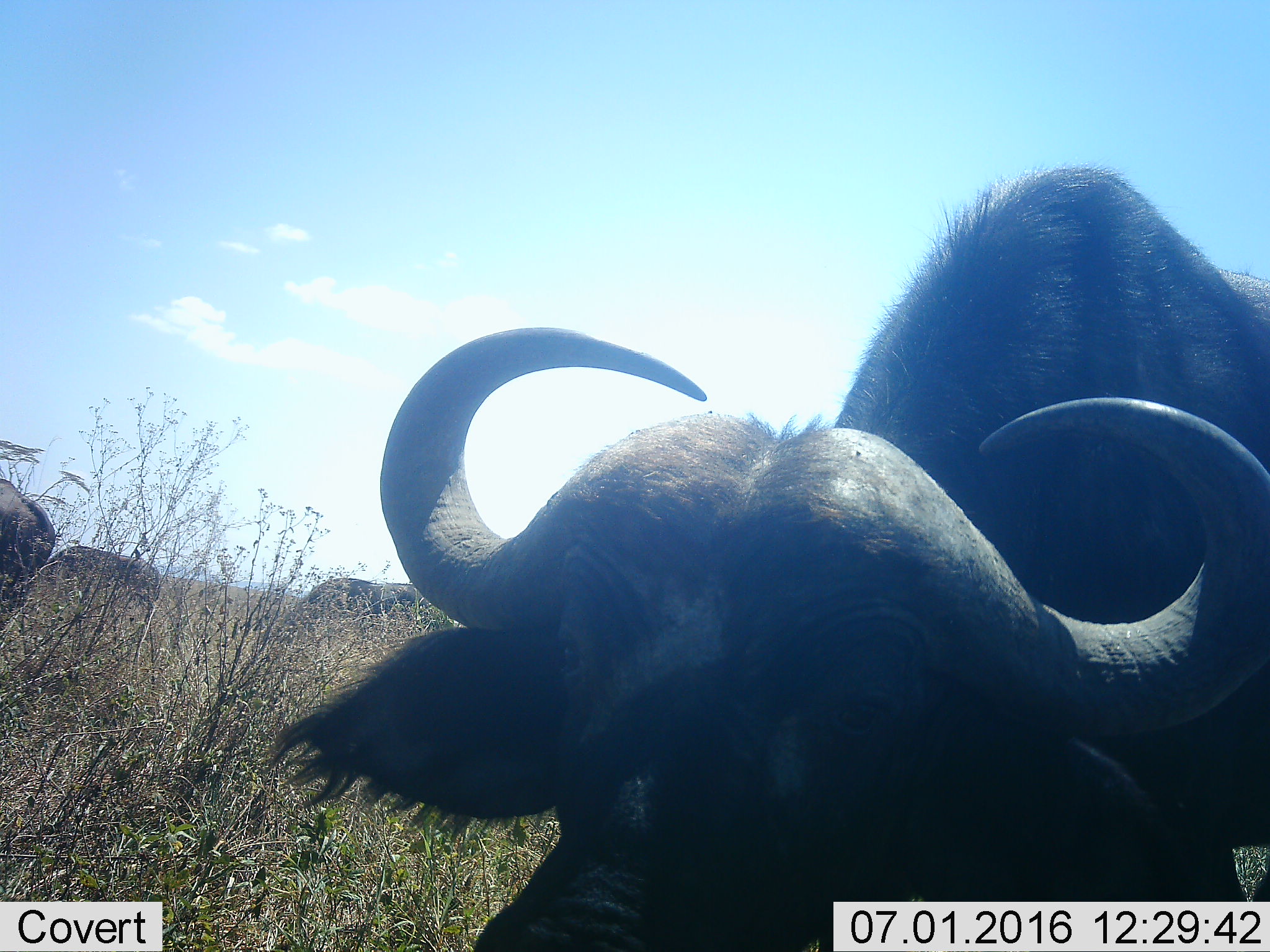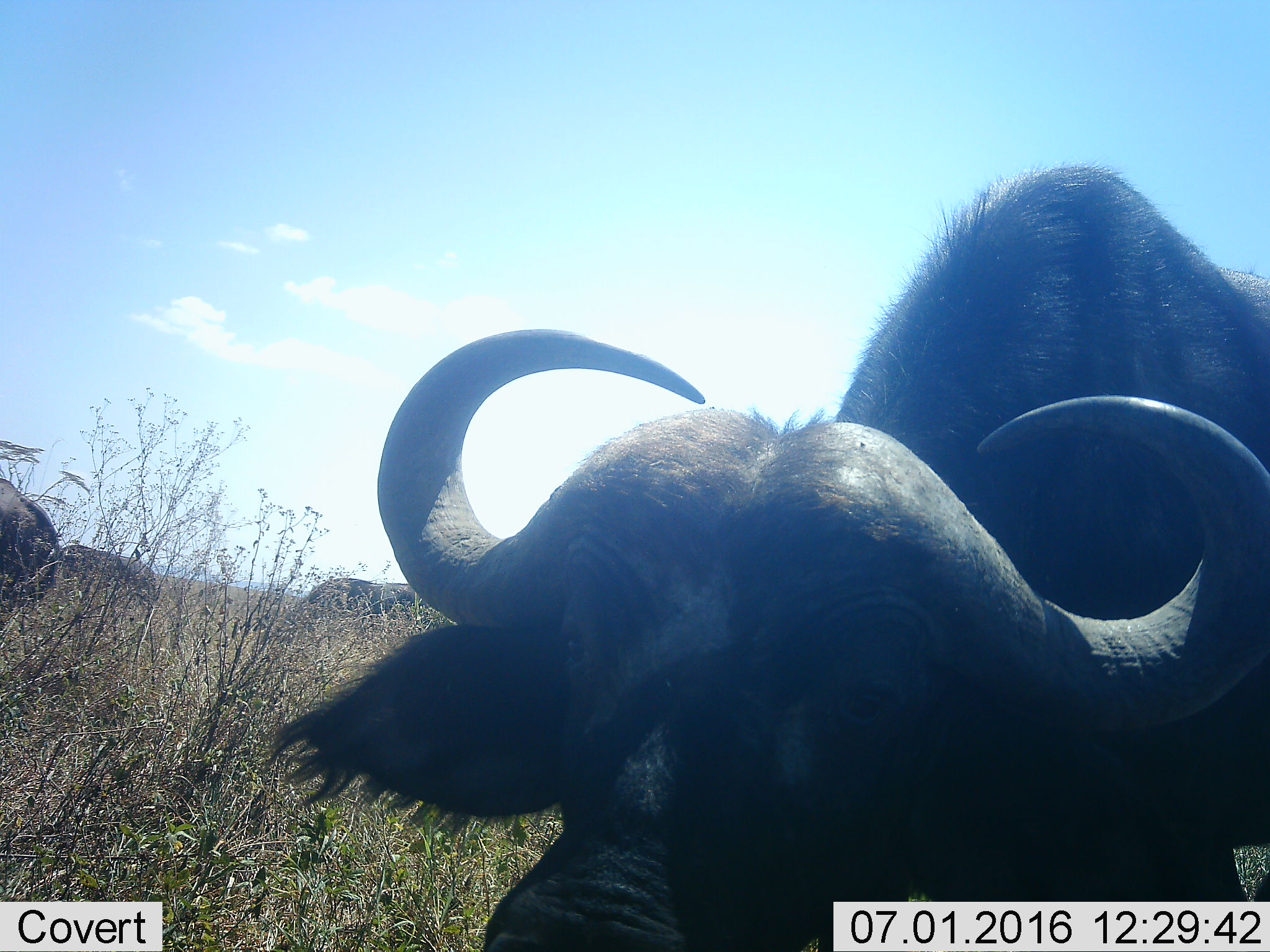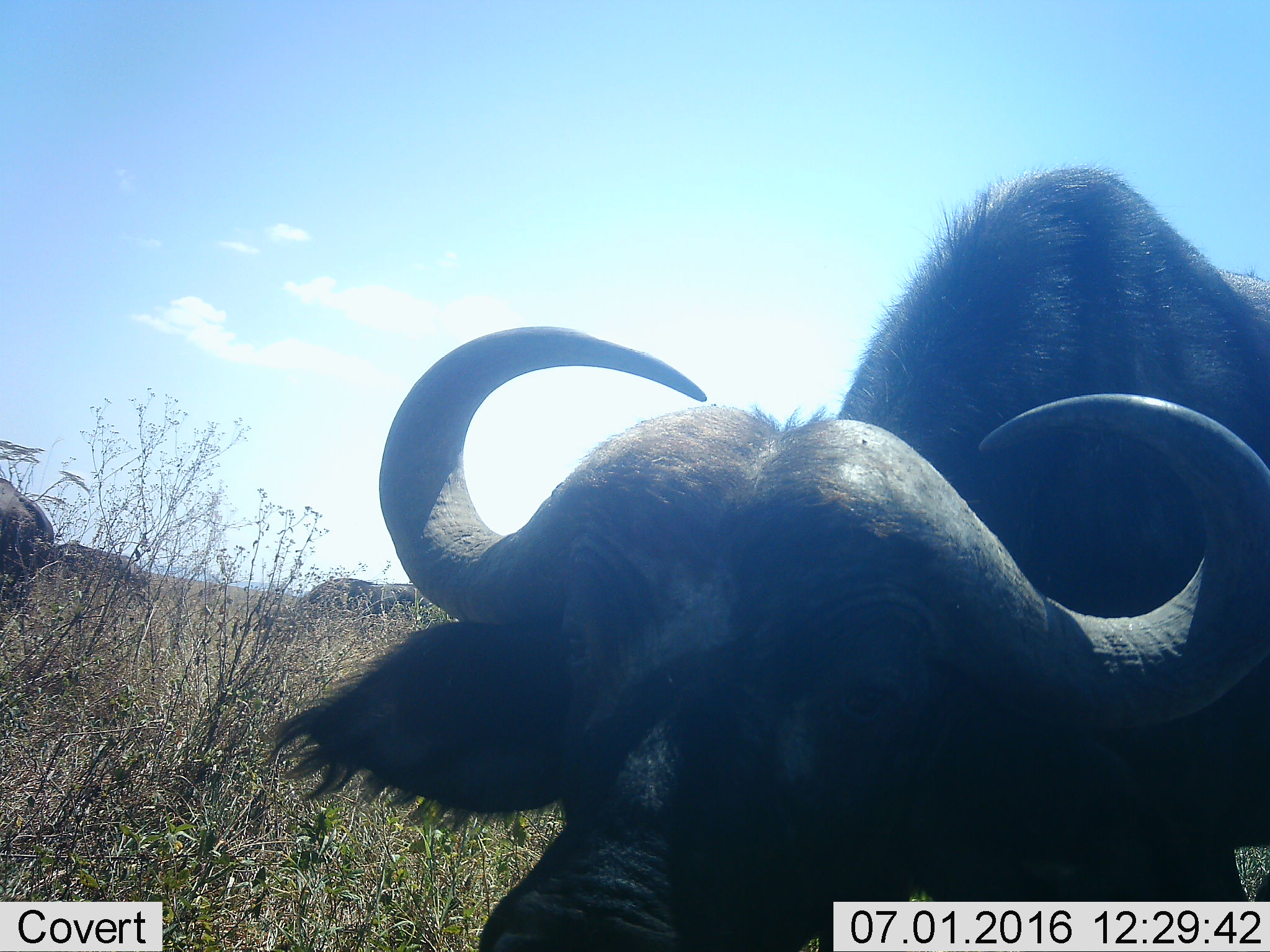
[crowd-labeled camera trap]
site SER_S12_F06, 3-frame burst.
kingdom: Animalia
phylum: Chordata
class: Mammalia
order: Artiodactyla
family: Bovidae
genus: Syncerus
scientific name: Syncerus caffer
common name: african buffalo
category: buffalo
Buffalo (african buffalo) (Syncerus caffer), count 4. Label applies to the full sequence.